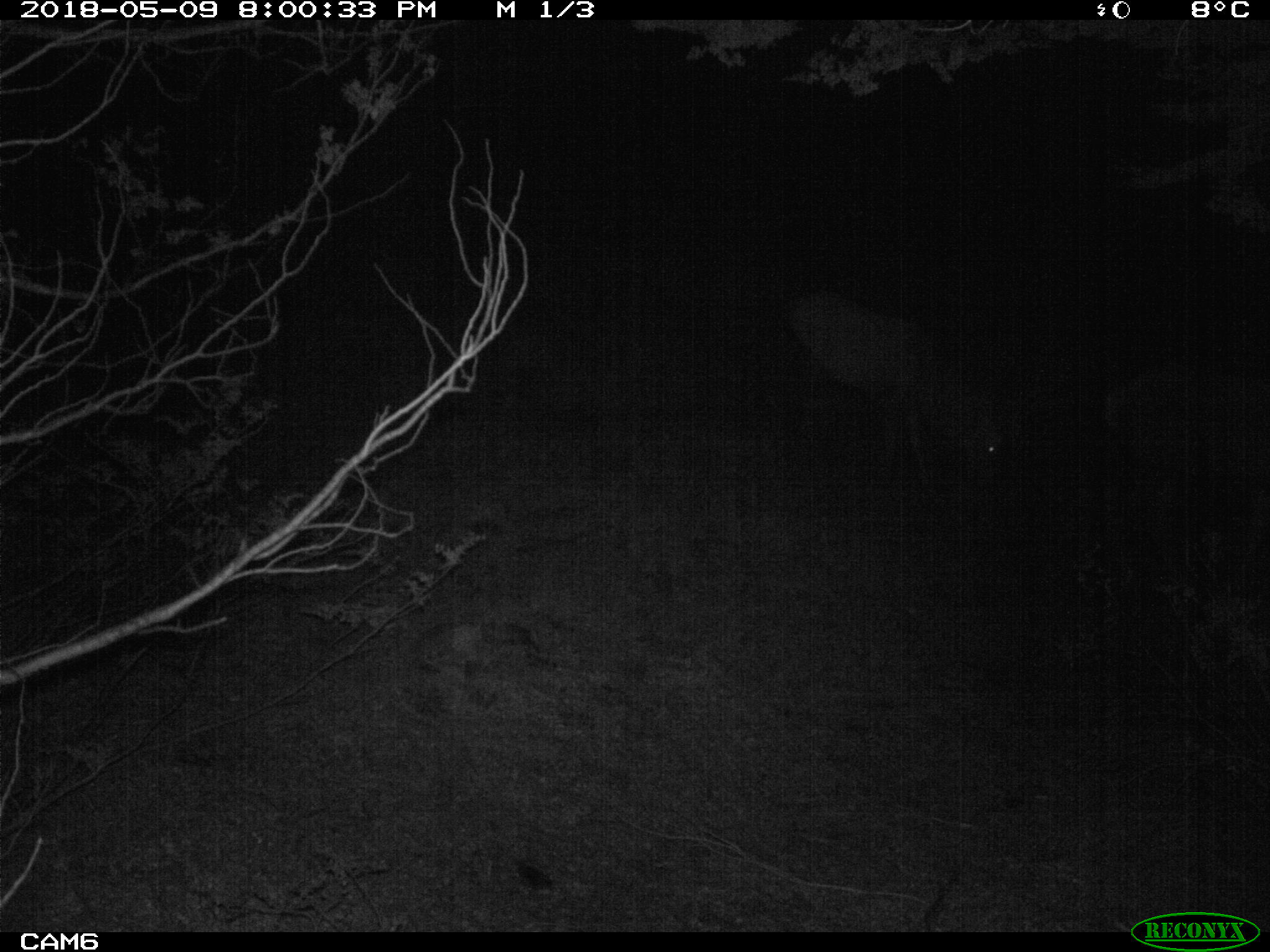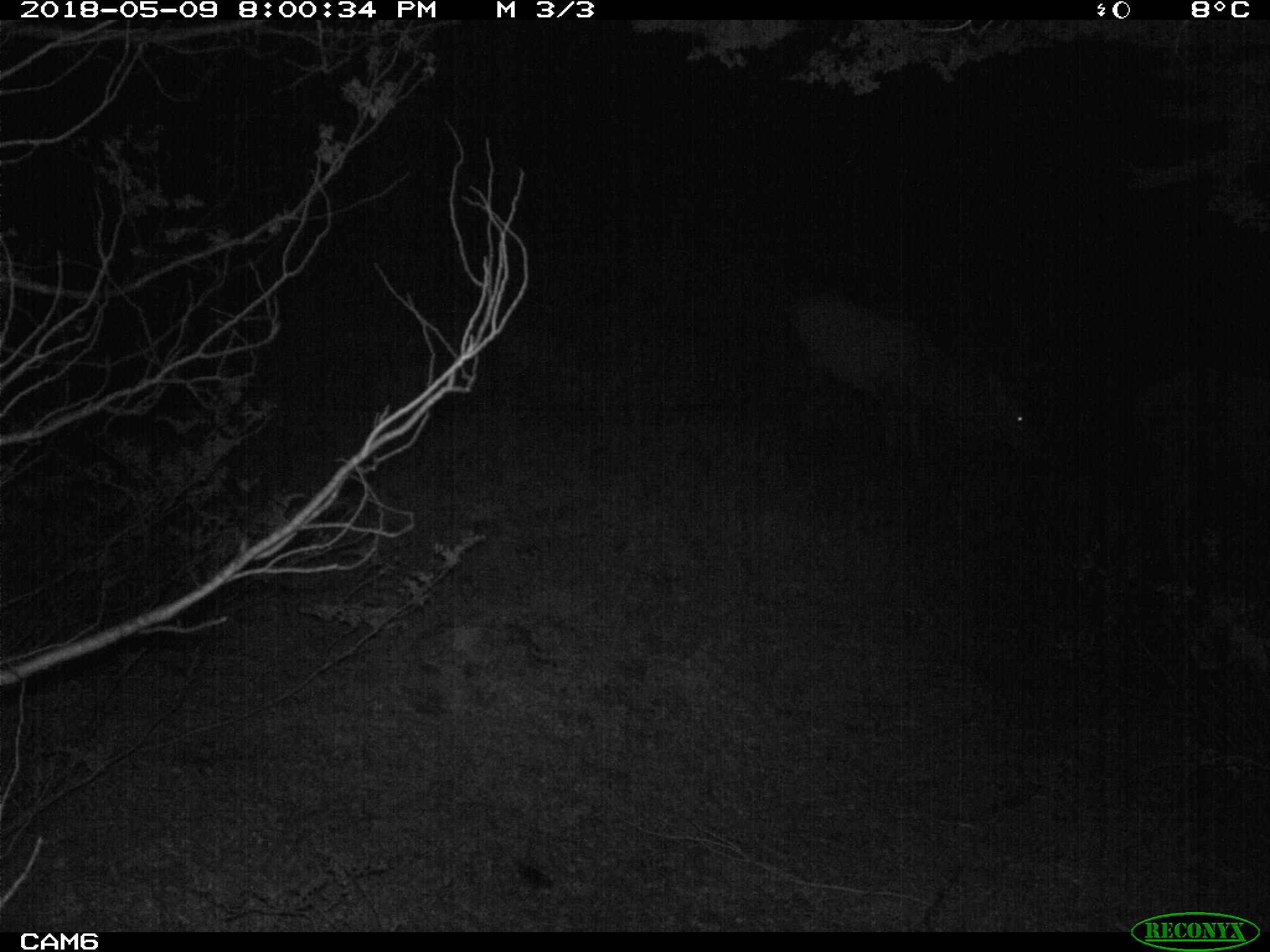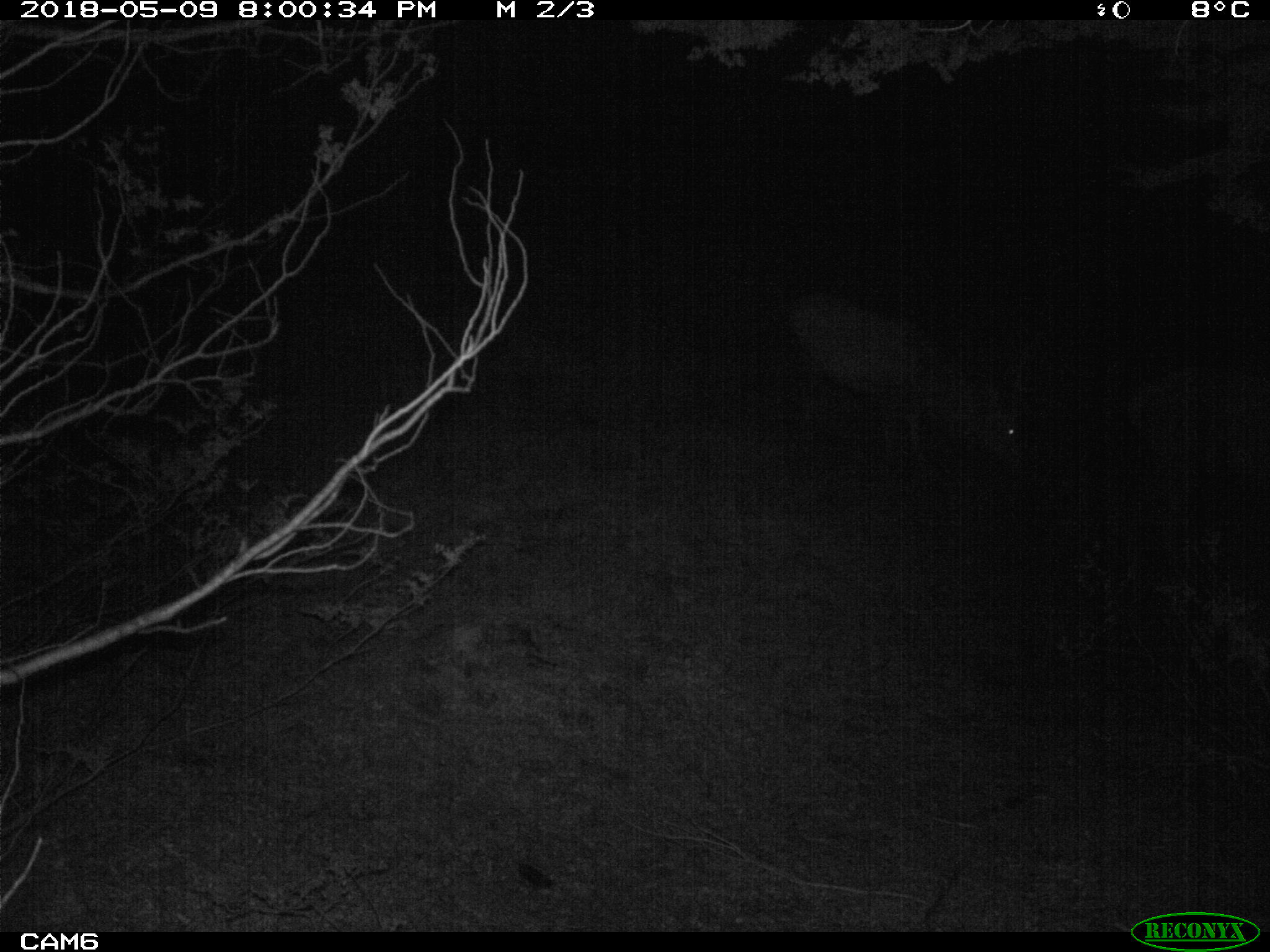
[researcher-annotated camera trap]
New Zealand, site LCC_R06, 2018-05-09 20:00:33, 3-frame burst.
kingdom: Animalia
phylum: Chordata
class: Mammalia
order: Artiodactyla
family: Cervidae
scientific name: Cervidae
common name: deer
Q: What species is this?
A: Deer (Cervidae).